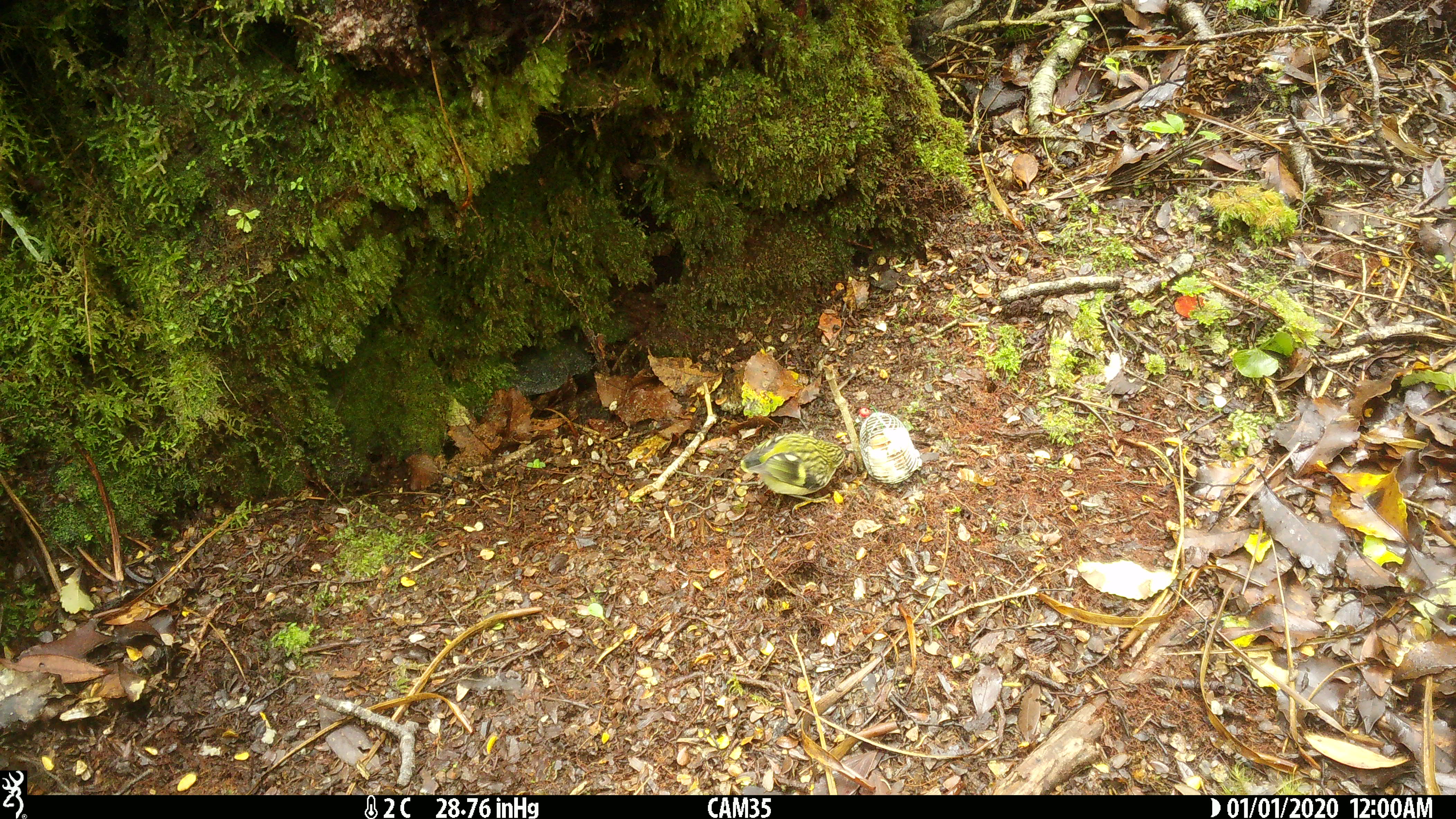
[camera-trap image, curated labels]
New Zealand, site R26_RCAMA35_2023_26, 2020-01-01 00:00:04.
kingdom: Animalia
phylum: Chordata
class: Aves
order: Passeriformes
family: Acanthisittidae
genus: Acanthisitta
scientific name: Acanthisitta chloris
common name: rifleman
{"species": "rifleman (Acanthisitta chloris)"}